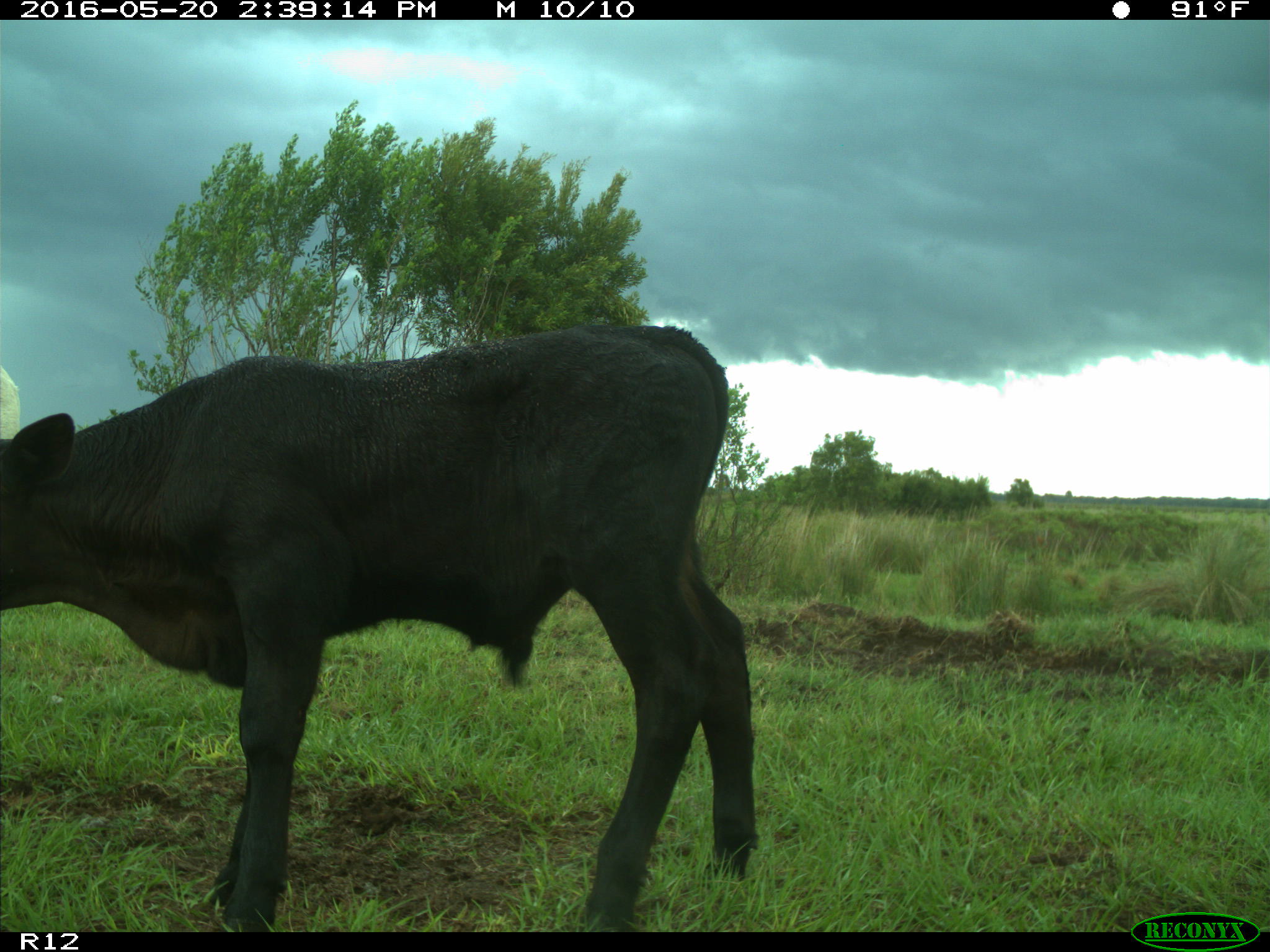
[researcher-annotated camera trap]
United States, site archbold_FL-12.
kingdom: Animalia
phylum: Chordata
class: Mammalia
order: Artiodactyla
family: Bovidae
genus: Bos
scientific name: Bos taurus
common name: domestic cow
Bos taurus (domestic cow).